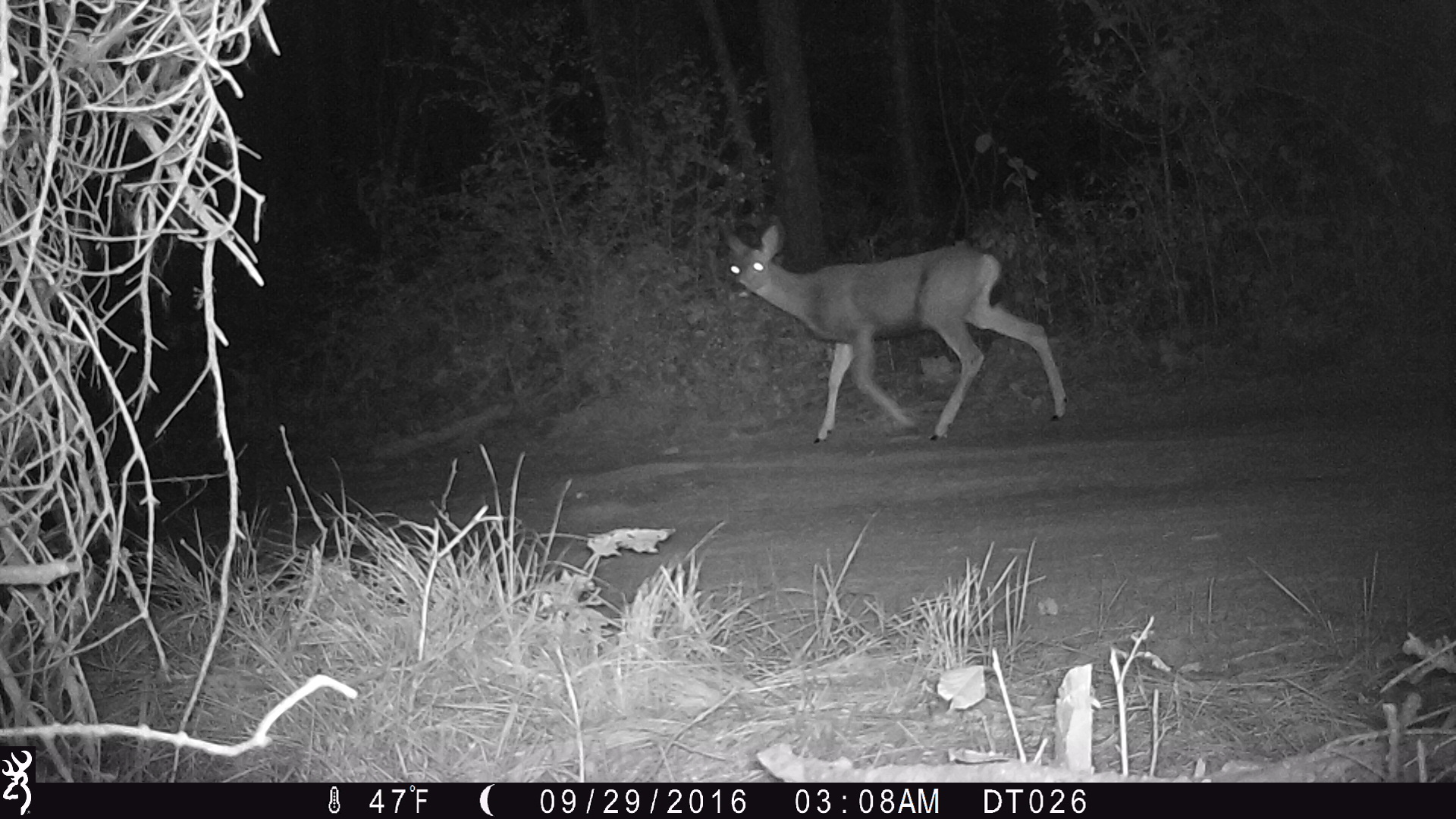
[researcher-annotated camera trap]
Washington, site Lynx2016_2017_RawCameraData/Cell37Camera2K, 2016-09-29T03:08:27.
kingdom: Animalia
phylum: Chordata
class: Mammalia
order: Artiodactyla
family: Cervidae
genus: Odocoileus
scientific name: Odocoileus hemionus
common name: mule deer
Odocoileus hemionus (mule deer). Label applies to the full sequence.